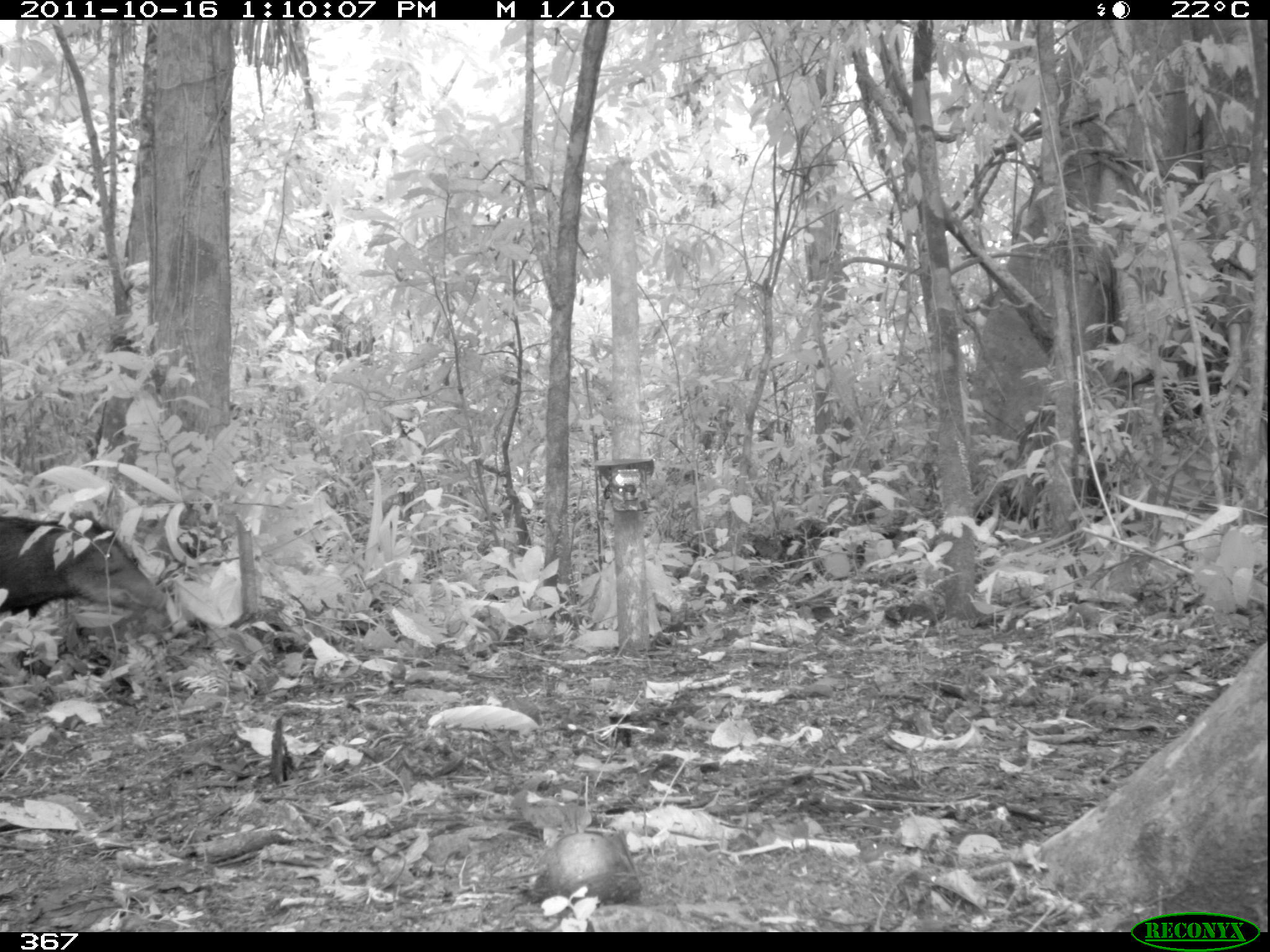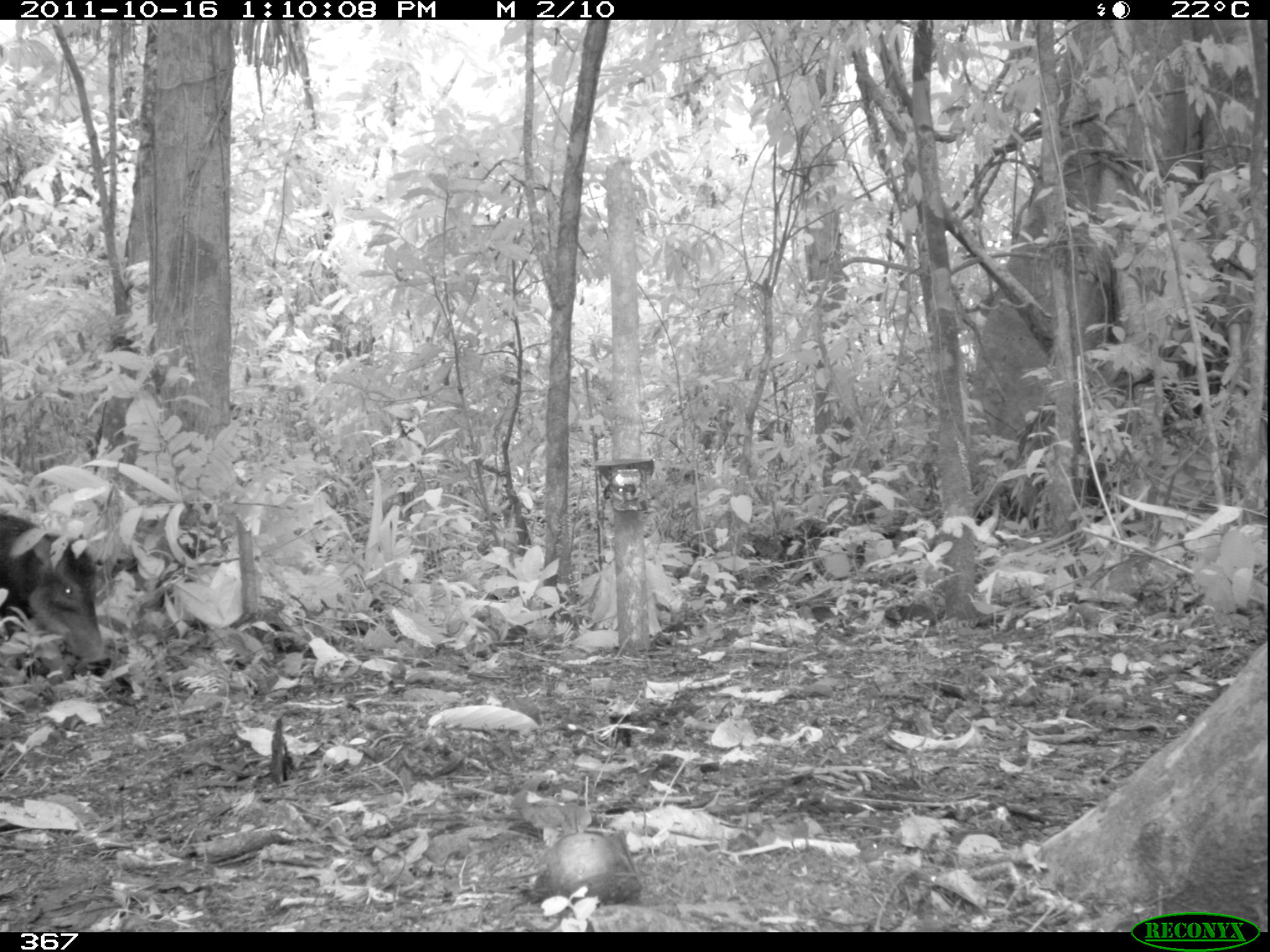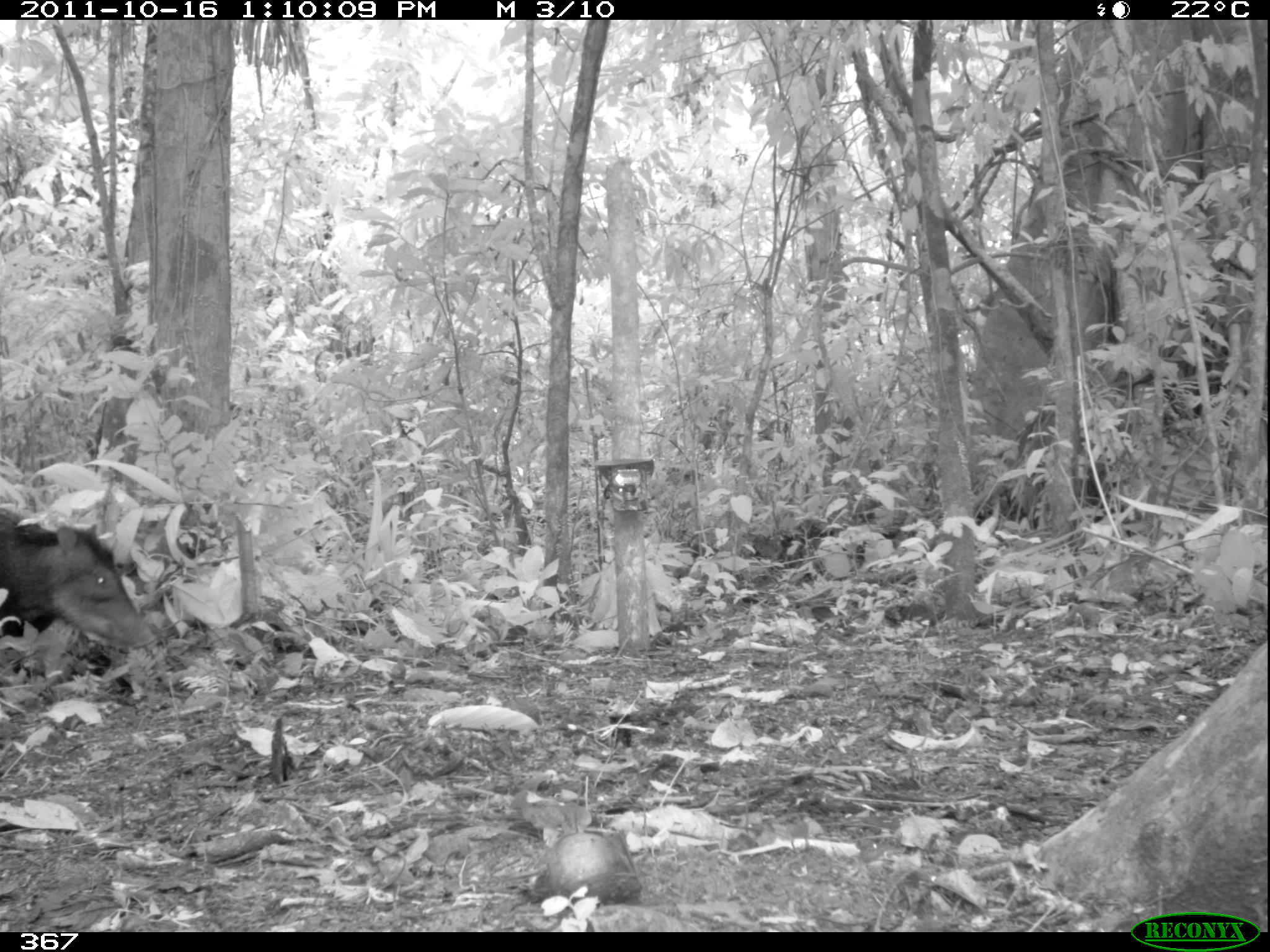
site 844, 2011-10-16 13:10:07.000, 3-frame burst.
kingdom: Animalia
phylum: Chordata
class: Mammalia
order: Artiodactyla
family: Tayassuidae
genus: Tayassu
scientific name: Tayassu pecari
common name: white-lipped peccary